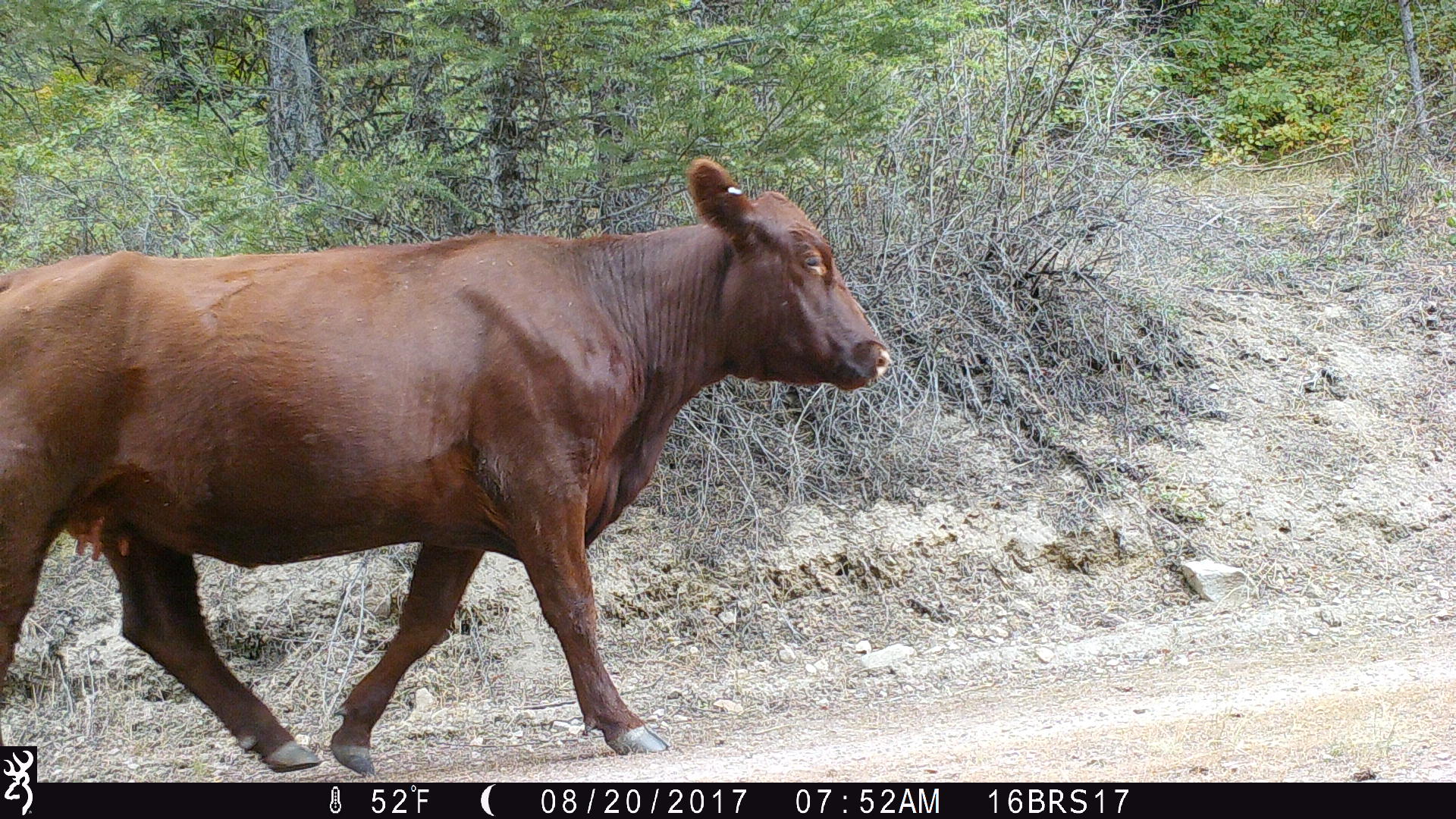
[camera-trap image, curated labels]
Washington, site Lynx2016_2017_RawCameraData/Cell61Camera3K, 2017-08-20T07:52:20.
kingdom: Animalia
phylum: Chordata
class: Mammalia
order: Artiodactyla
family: Bovidae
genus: Bos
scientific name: Bos taurus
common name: domestic cattle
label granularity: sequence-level